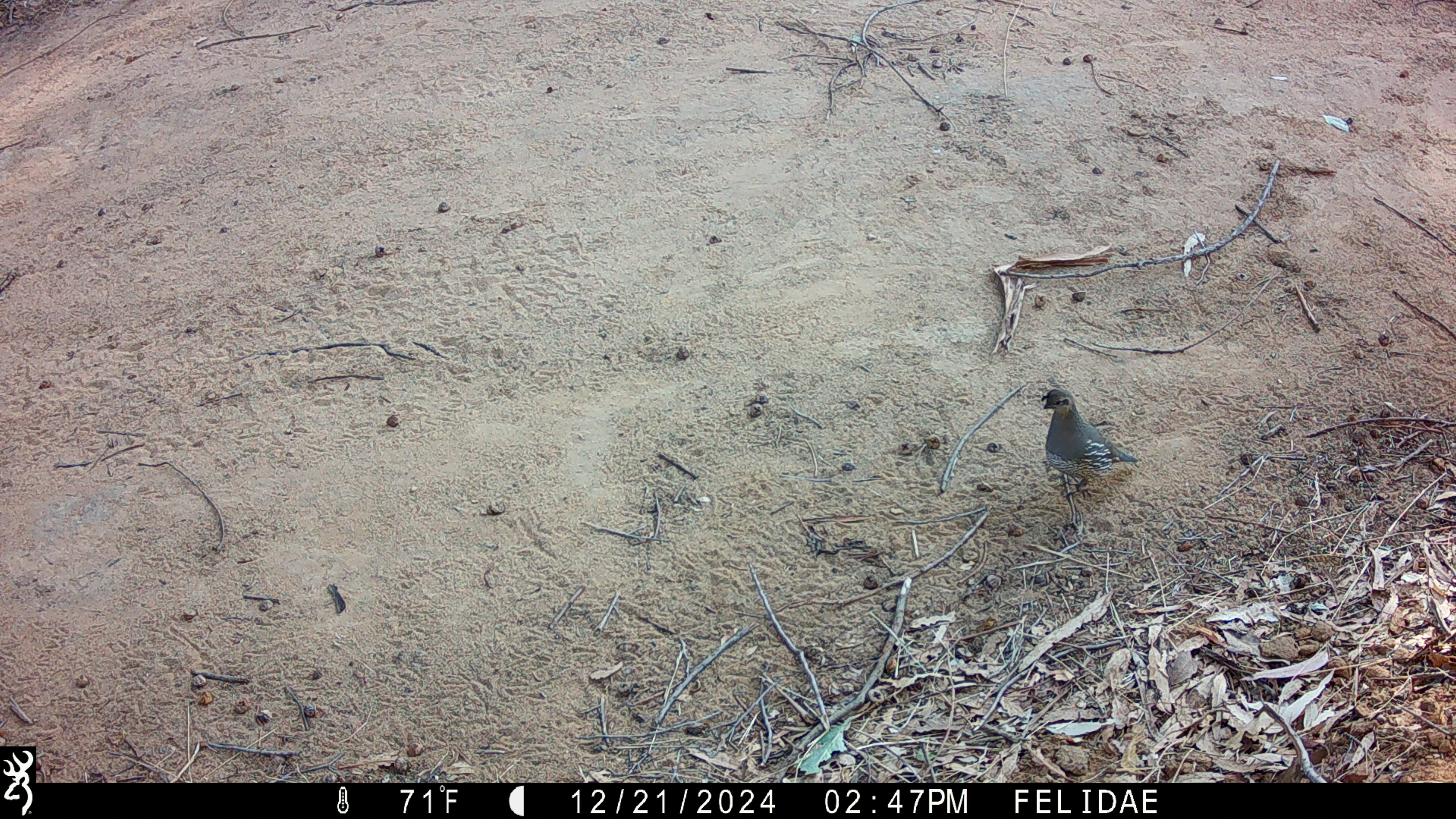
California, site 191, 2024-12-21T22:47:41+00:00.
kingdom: Animalia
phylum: Chordata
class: Aves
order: Galliformes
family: Odontophoridae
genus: Callipepla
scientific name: Callipepla californica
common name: california quail